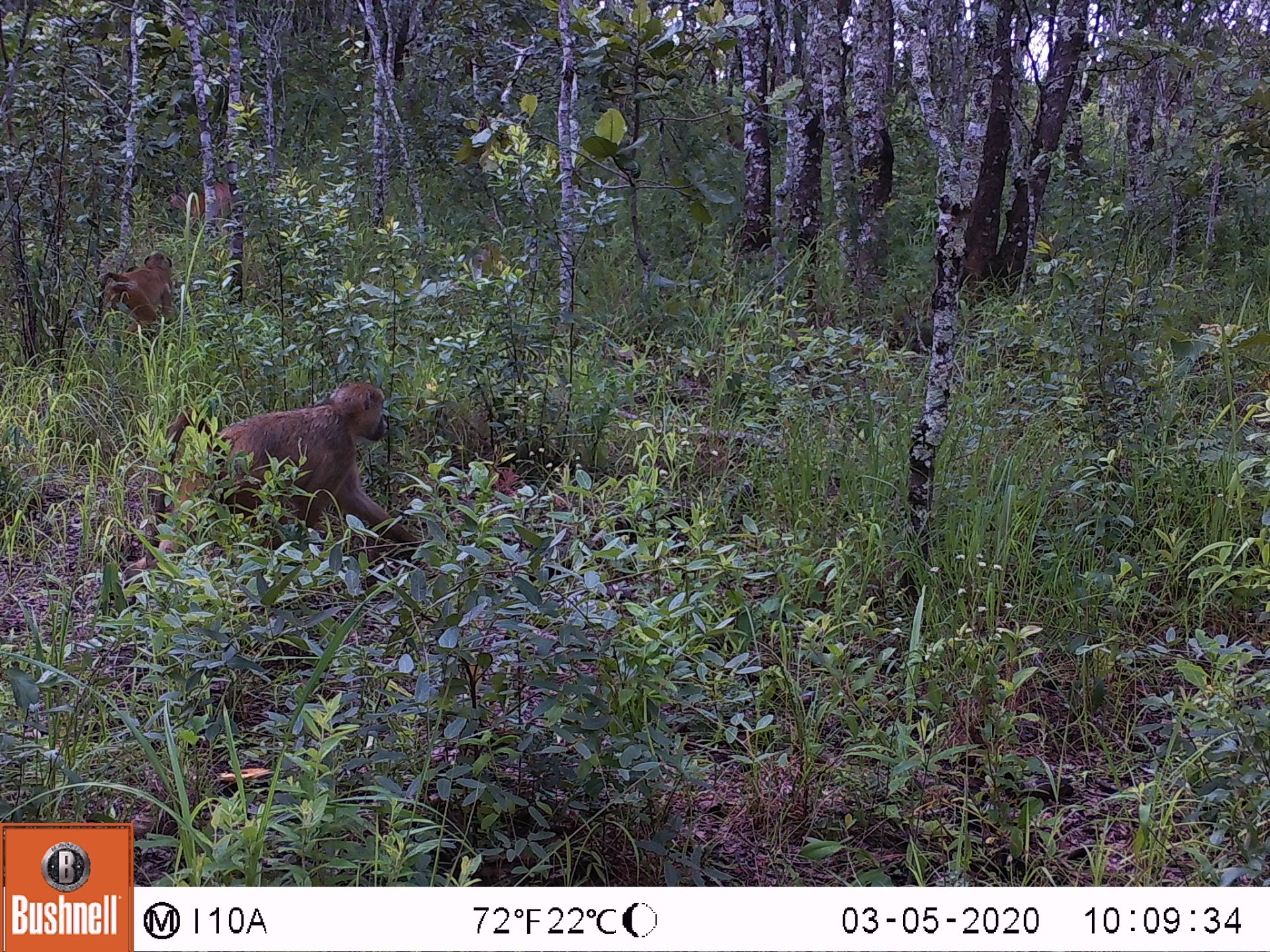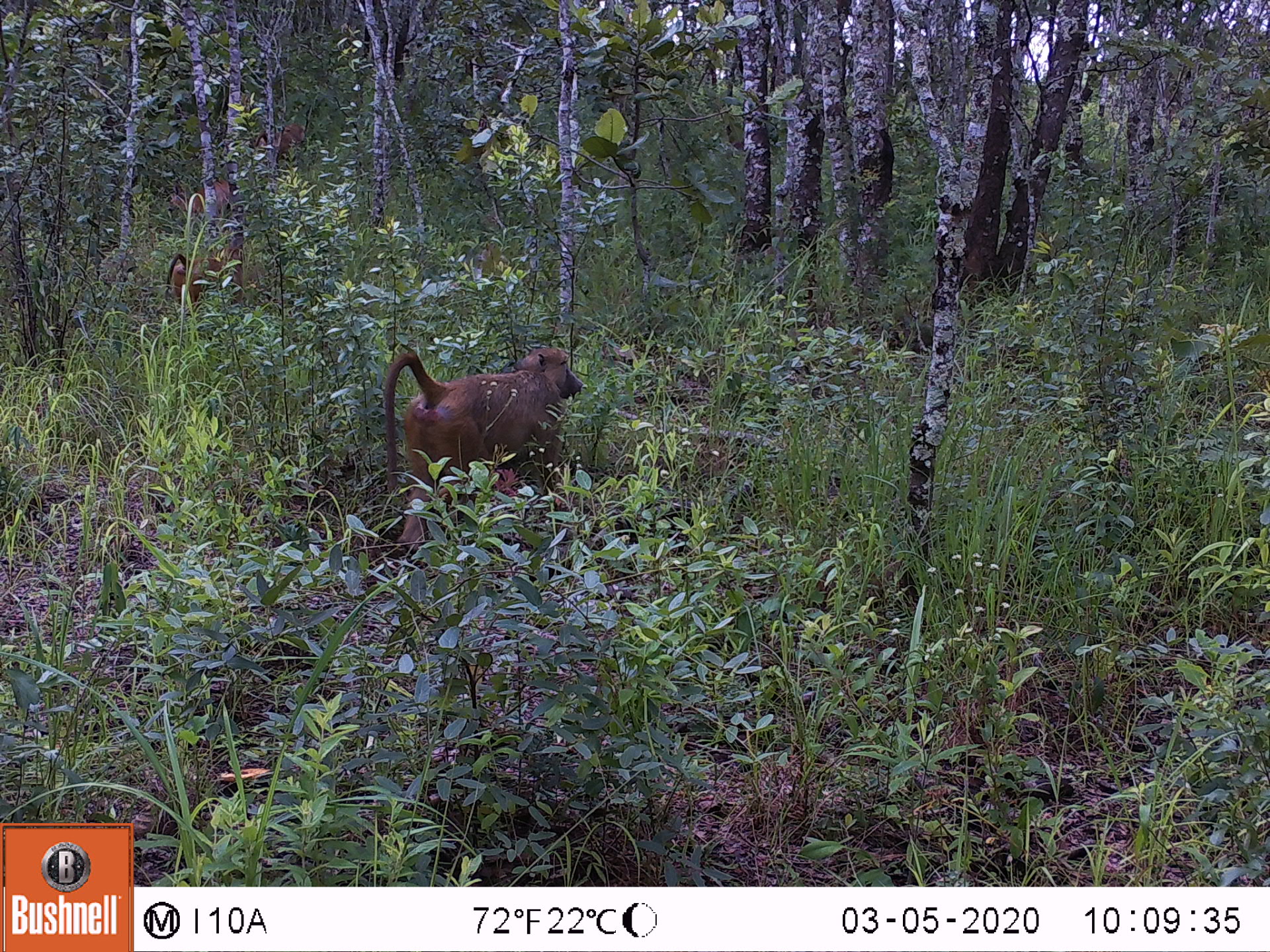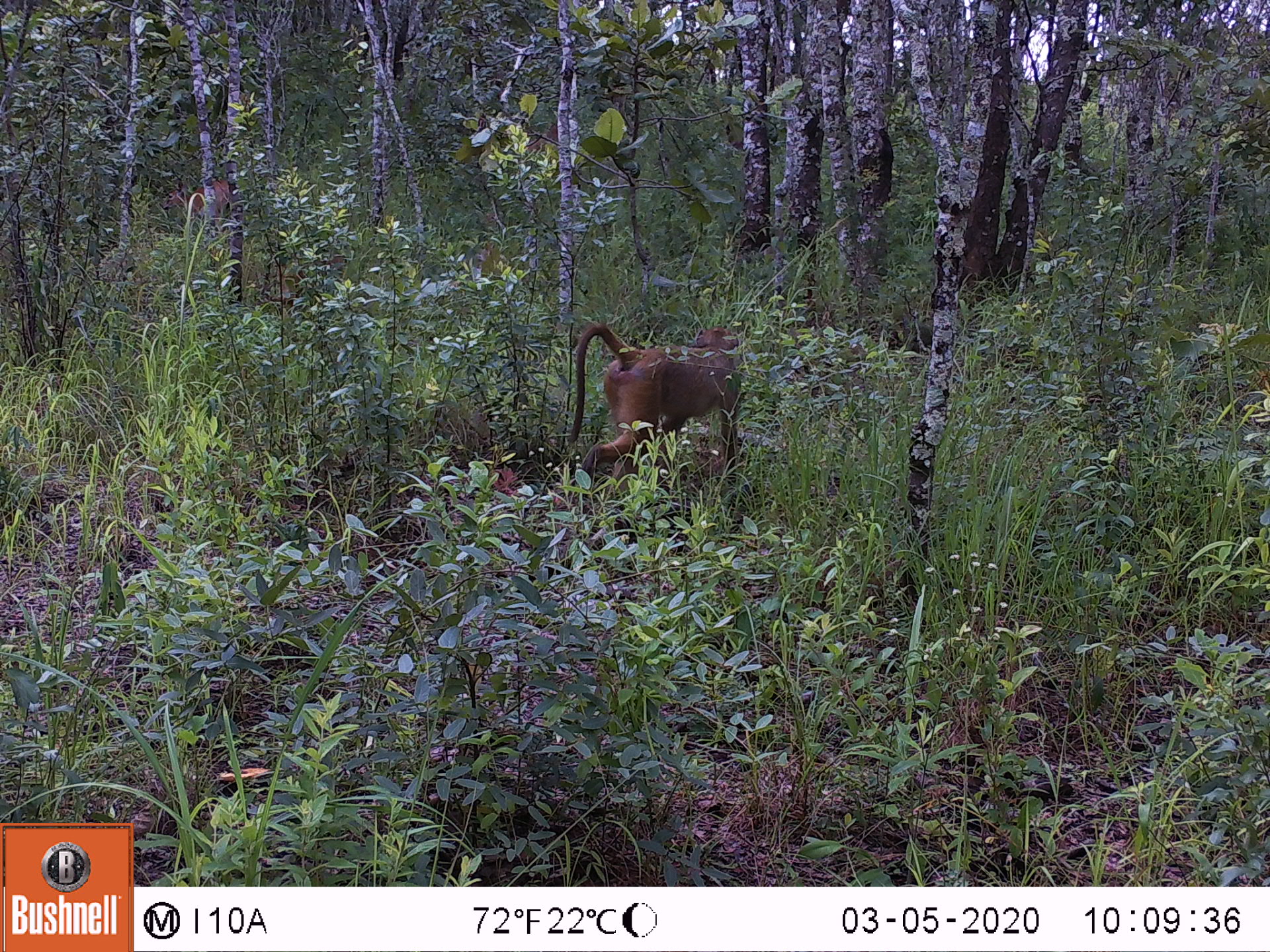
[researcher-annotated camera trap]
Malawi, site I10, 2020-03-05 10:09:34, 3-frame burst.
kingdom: Animalia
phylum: Chordata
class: Mammalia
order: Artiodactyla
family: Bovidae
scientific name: Antilopinae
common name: small antelope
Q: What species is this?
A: Small antelope (Antilopinae).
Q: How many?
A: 1.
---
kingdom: Animalia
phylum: Chordata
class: Mammalia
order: Primates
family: Cercopithecidae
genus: Papio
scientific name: Papio cynocephalus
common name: yellow baboon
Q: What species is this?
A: Yellow baboon (Papio cynocephalus).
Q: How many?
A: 2.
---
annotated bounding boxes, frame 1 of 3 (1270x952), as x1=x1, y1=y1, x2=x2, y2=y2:
small antelope: x1=156, y1=177, x2=237, y2=237
yellow baboon: x1=118, y1=373, x2=420, y2=597; x1=87, y1=249, x2=180, y2=349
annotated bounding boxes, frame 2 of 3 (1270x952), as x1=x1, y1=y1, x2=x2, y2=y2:
small antelope: x1=157, y1=172, x2=239, y2=234
yellow baboon: x1=380, y1=339, x2=592, y2=557; x1=161, y1=243, x2=248, y2=322; x1=247, y1=121, x2=308, y2=160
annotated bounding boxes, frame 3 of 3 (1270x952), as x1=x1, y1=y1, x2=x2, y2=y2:
small antelope: x1=159, y1=173, x2=235, y2=233
yellow baboon: x1=564, y1=312, x2=761, y2=513